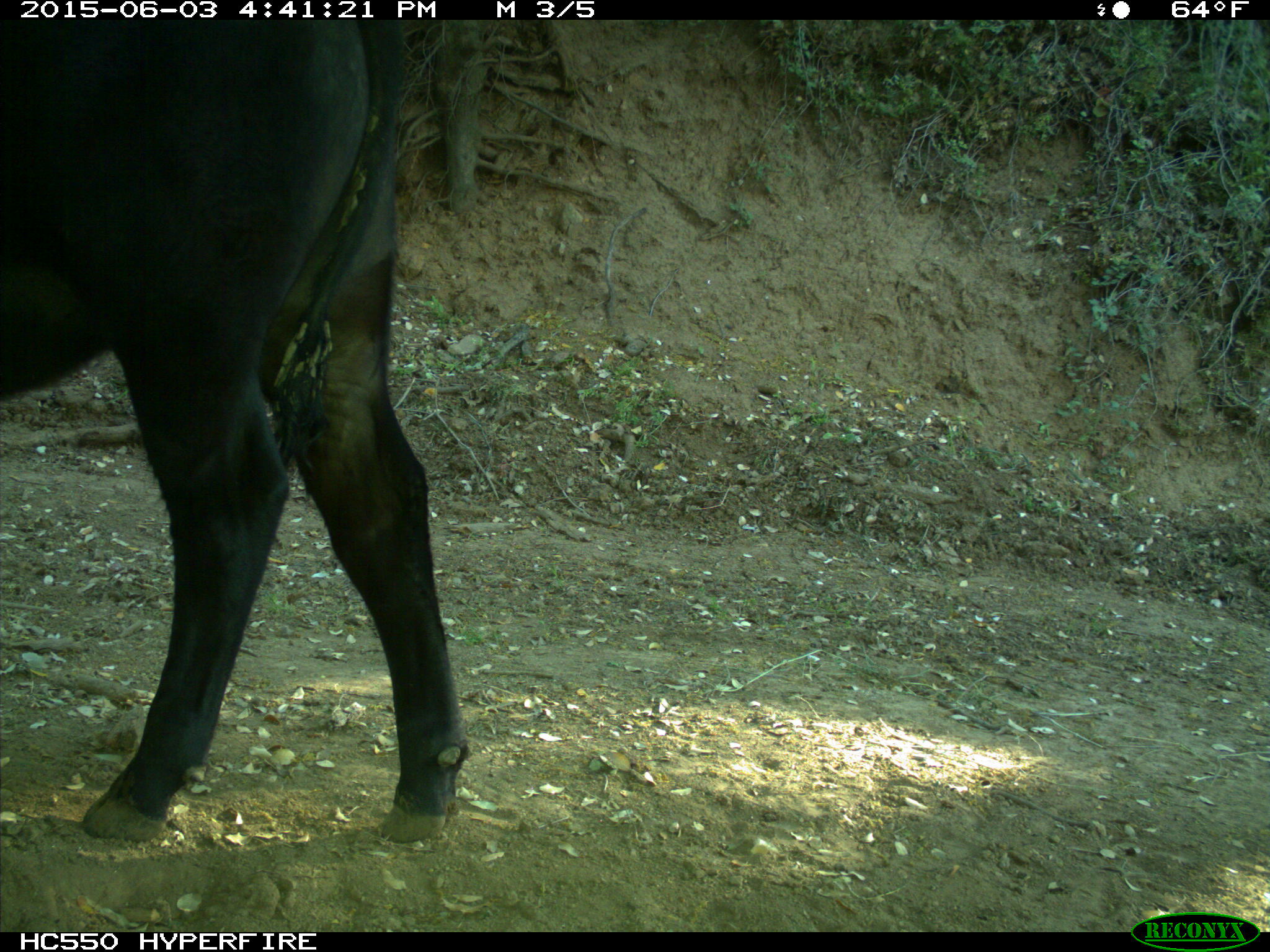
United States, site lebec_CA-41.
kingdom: Animalia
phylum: Chordata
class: Mammalia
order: Artiodactyla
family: Bovidae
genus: Bos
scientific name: Bos taurus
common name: domestic cow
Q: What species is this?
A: Bos taurus (domestic cow).